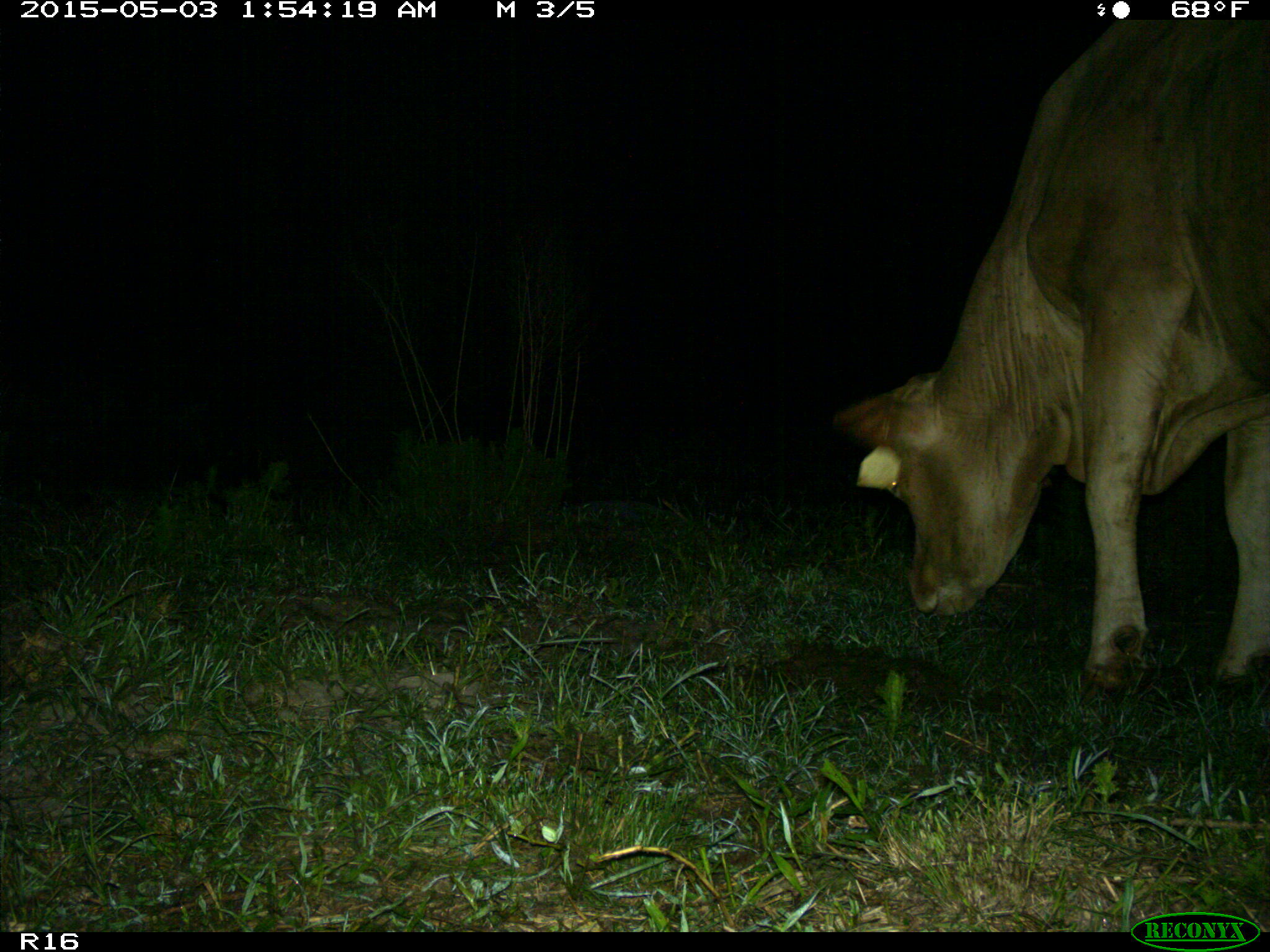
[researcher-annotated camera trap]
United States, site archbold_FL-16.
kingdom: Animalia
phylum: Chordata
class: Mammalia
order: Artiodactyla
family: Bovidae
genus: Bos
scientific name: Bos taurus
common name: domestic cow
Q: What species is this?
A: Bos taurus (domestic cow).